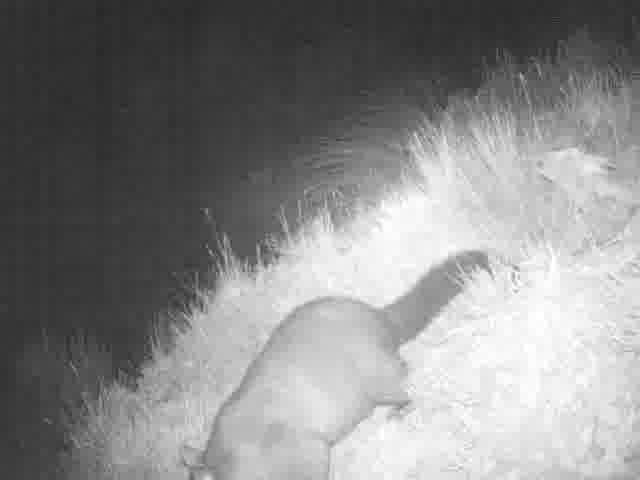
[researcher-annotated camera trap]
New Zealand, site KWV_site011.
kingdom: Animalia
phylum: Chordata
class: Mammalia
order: Diprotodontia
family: Phalangeridae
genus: Trichosurus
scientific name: Trichosurus vulpecula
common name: common brushtail possum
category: possum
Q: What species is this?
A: Possum (common brushtail possum) (Trichosurus vulpecula).